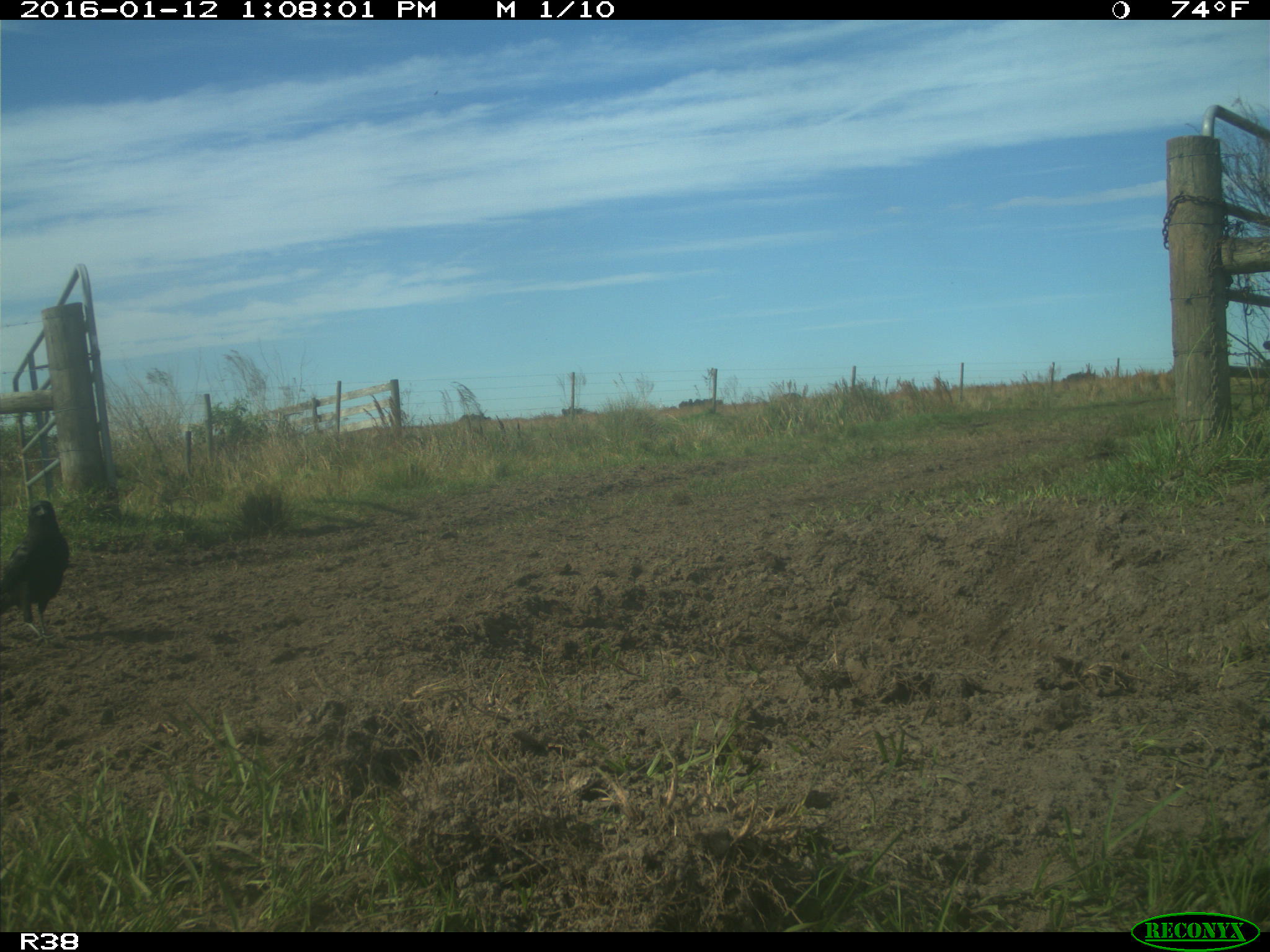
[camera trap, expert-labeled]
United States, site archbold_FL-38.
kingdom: Animalia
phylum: Chordata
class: Aves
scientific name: Aves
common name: birds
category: unidentified bird